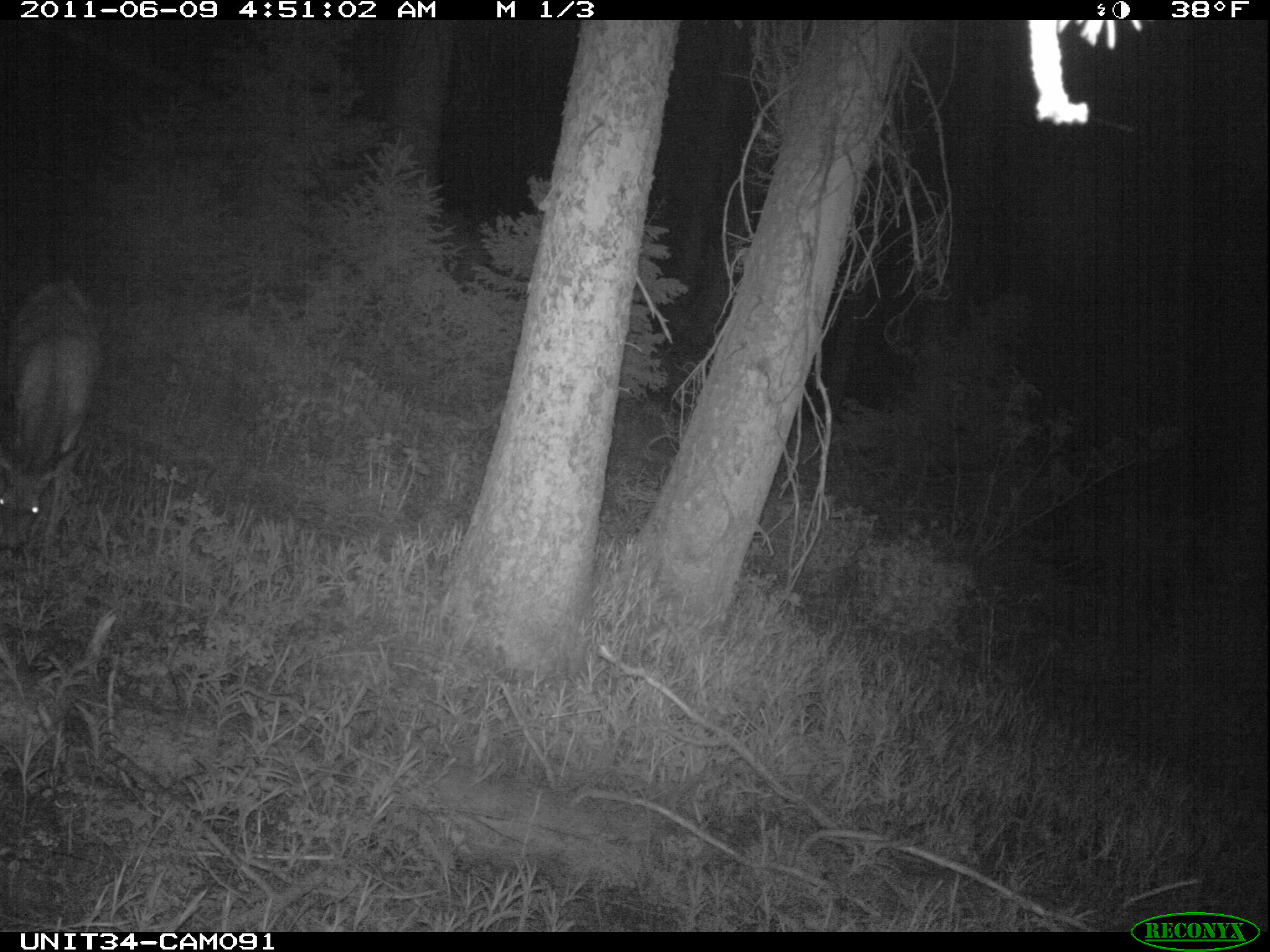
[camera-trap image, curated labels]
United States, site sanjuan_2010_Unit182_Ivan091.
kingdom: Animalia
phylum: Chordata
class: Mammalia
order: Artiodactyla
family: Cervidae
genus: Odocoileus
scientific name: Odocoileus hemionus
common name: mule deer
Odocoileus hemionus (mule deer).